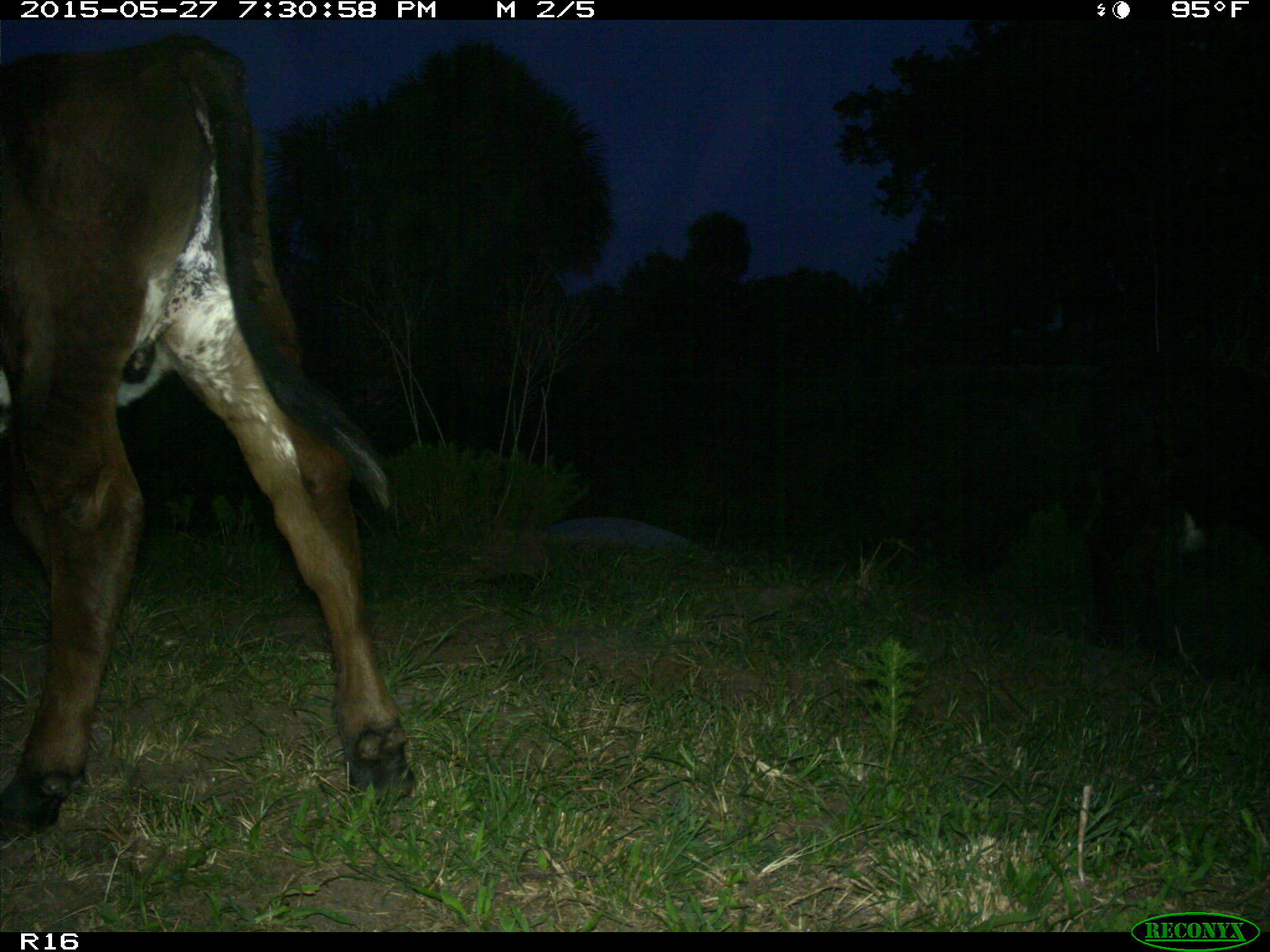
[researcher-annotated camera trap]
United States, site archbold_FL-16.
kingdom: Animalia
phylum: Chordata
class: Mammalia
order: Artiodactyla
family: Bovidae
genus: Bos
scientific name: Bos taurus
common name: domestic cow